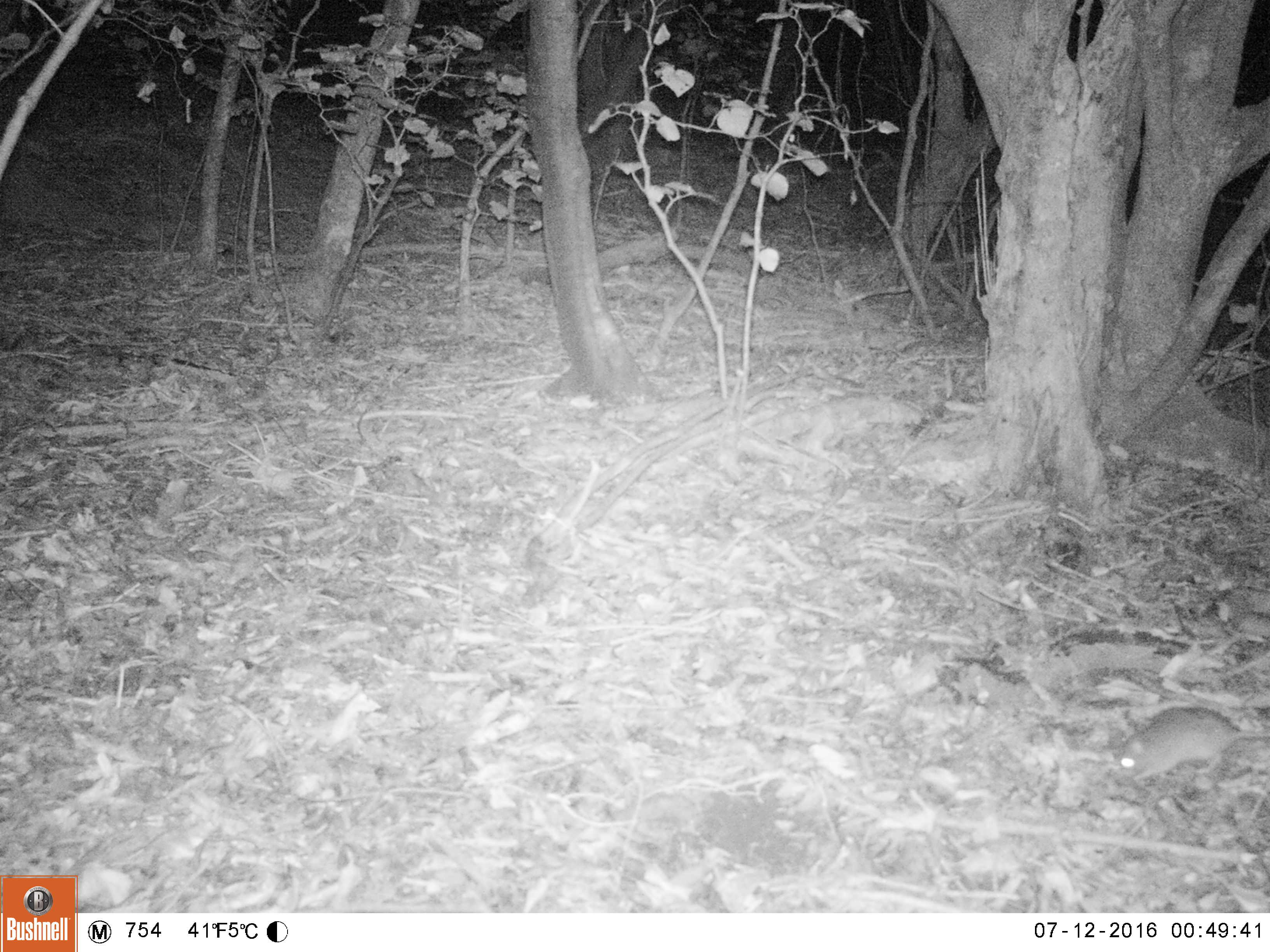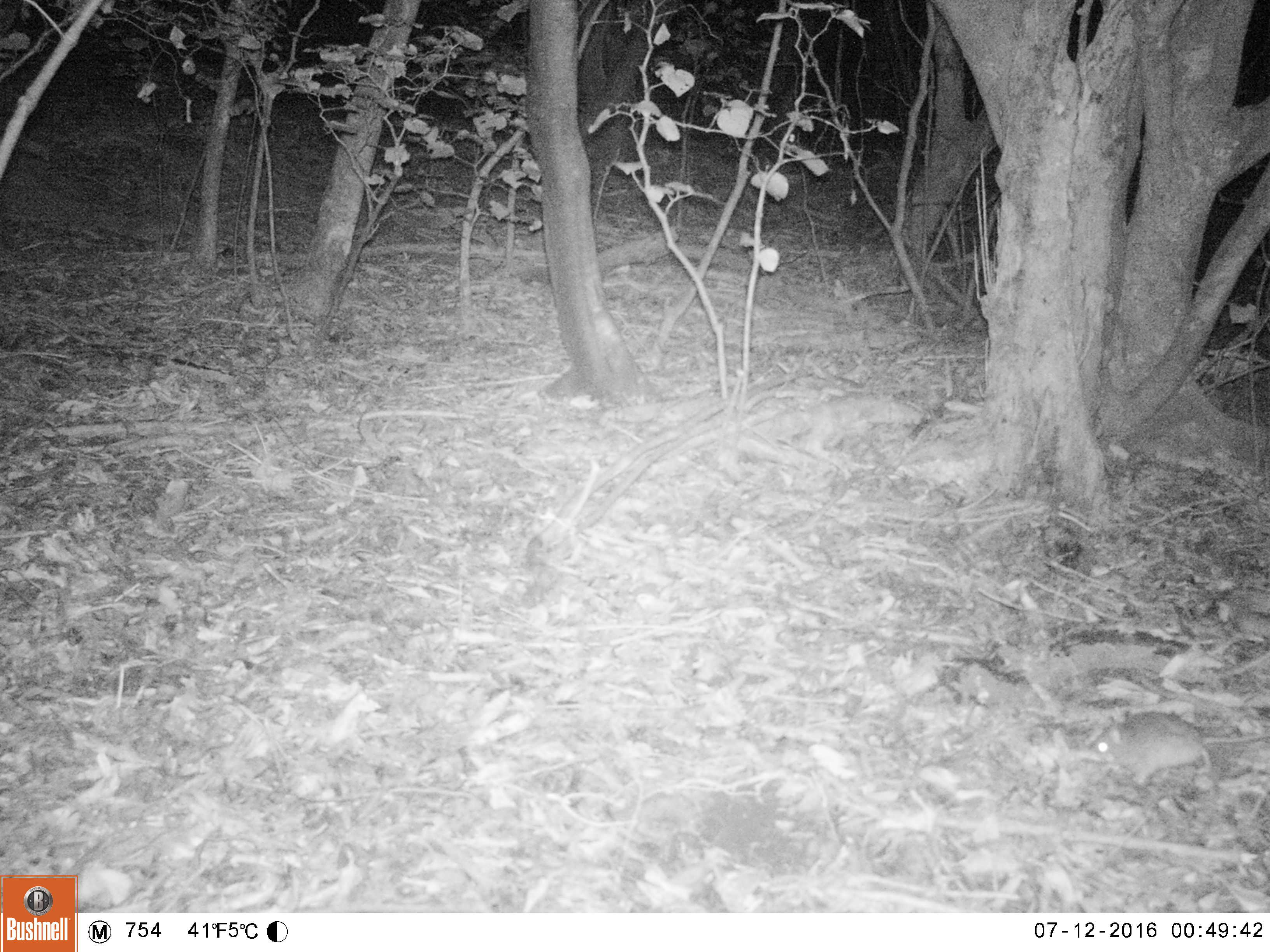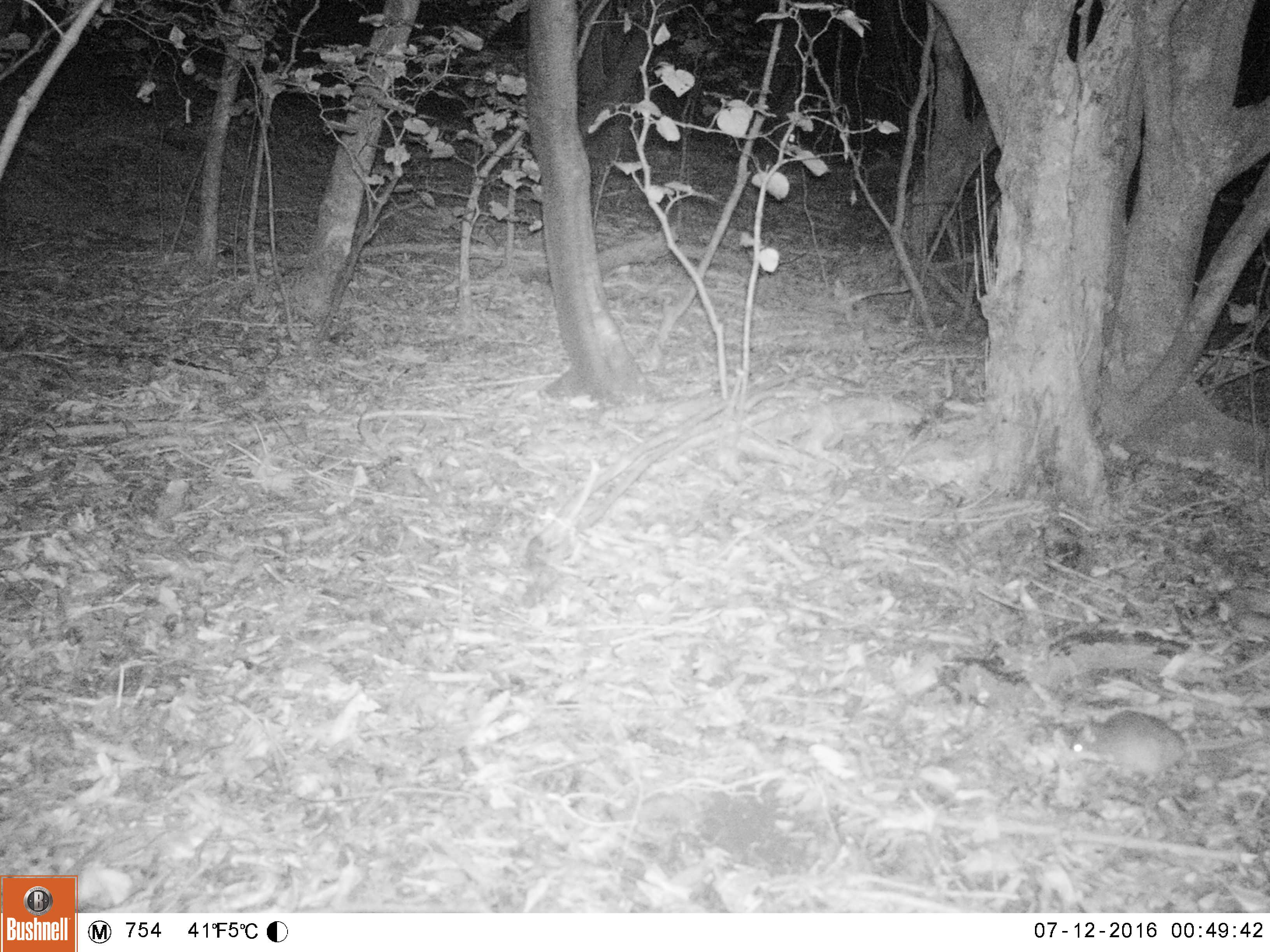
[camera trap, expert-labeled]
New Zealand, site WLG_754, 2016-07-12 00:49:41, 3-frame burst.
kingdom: Animalia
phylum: Chordata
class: Mammalia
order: Rodentia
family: Muridae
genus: Rattus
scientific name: Rattus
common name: rat